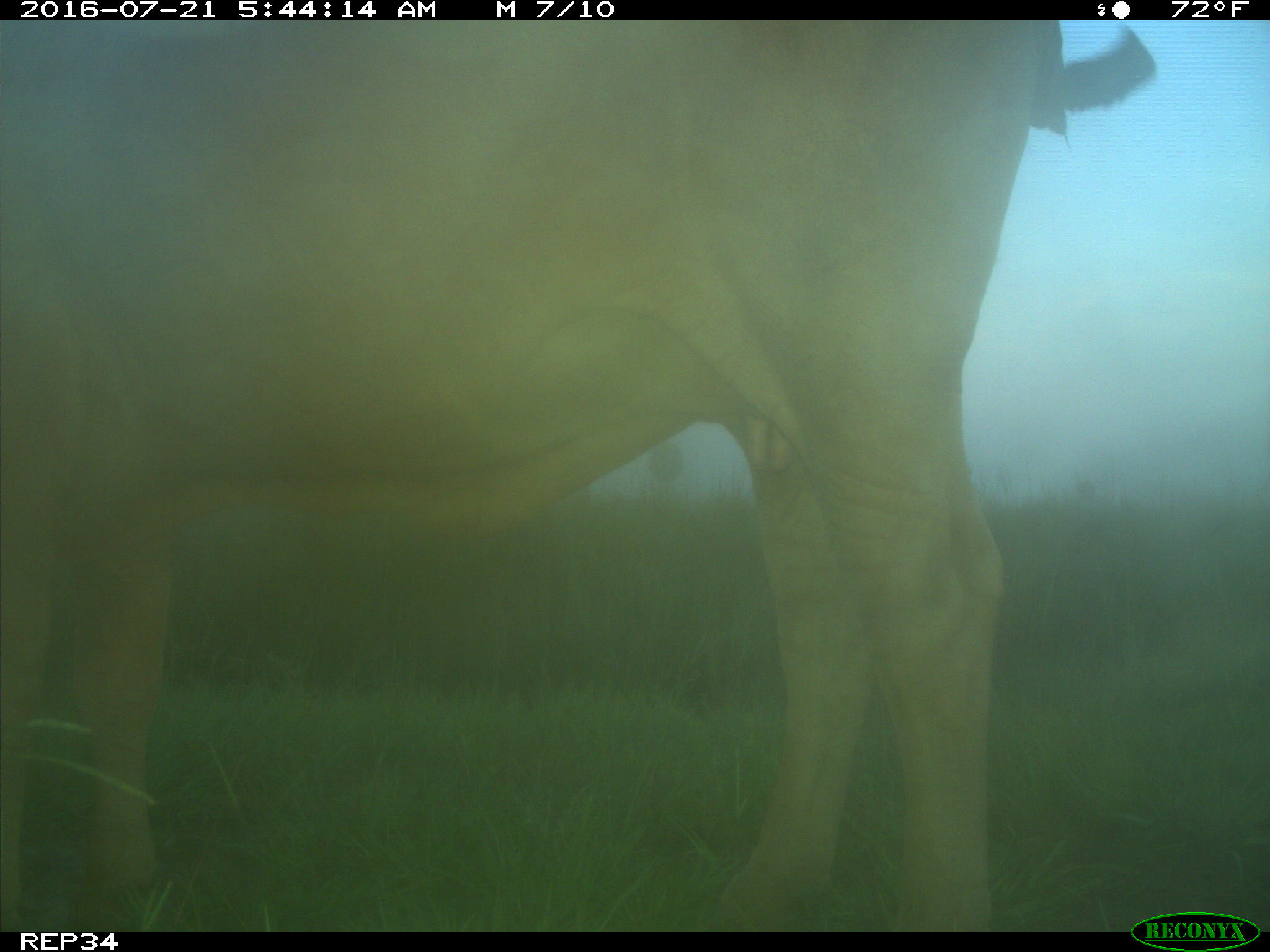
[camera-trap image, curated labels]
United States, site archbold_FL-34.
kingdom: Animalia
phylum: Chordata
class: Mammalia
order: Artiodactyla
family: Bovidae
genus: Bos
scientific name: Bos taurus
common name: domestic cow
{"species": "Bos taurus (domestic cow)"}